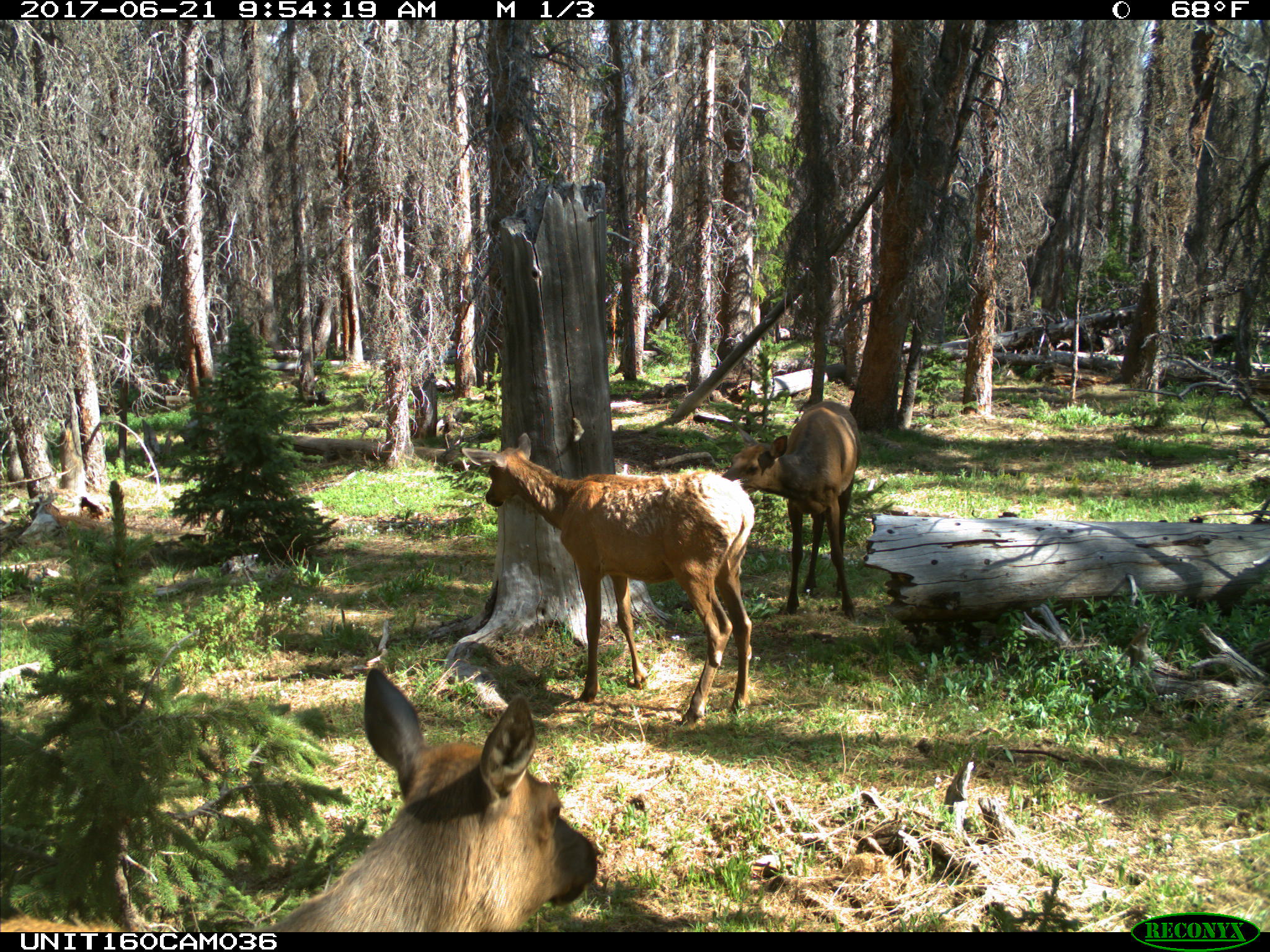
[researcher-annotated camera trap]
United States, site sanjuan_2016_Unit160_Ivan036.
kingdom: Animalia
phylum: Chordata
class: Mammalia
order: Artiodactyla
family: Cervidae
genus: Cervus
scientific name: Cervus elaphus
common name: red deer